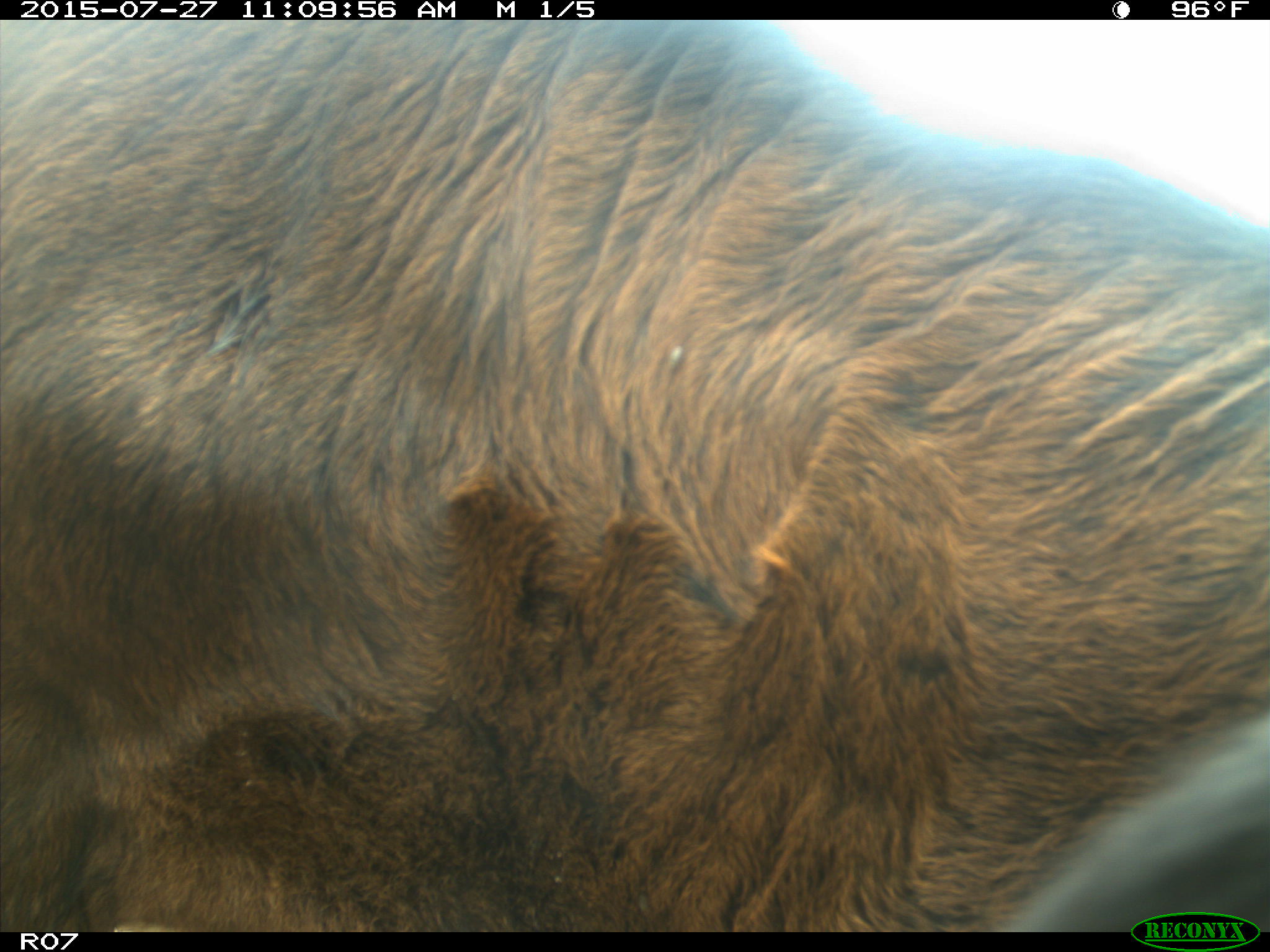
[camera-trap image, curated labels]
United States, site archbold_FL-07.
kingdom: Animalia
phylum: Chordata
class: Mammalia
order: Artiodactyla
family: Bovidae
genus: Bos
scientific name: Bos taurus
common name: domestic cow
Bos taurus (domestic cow).